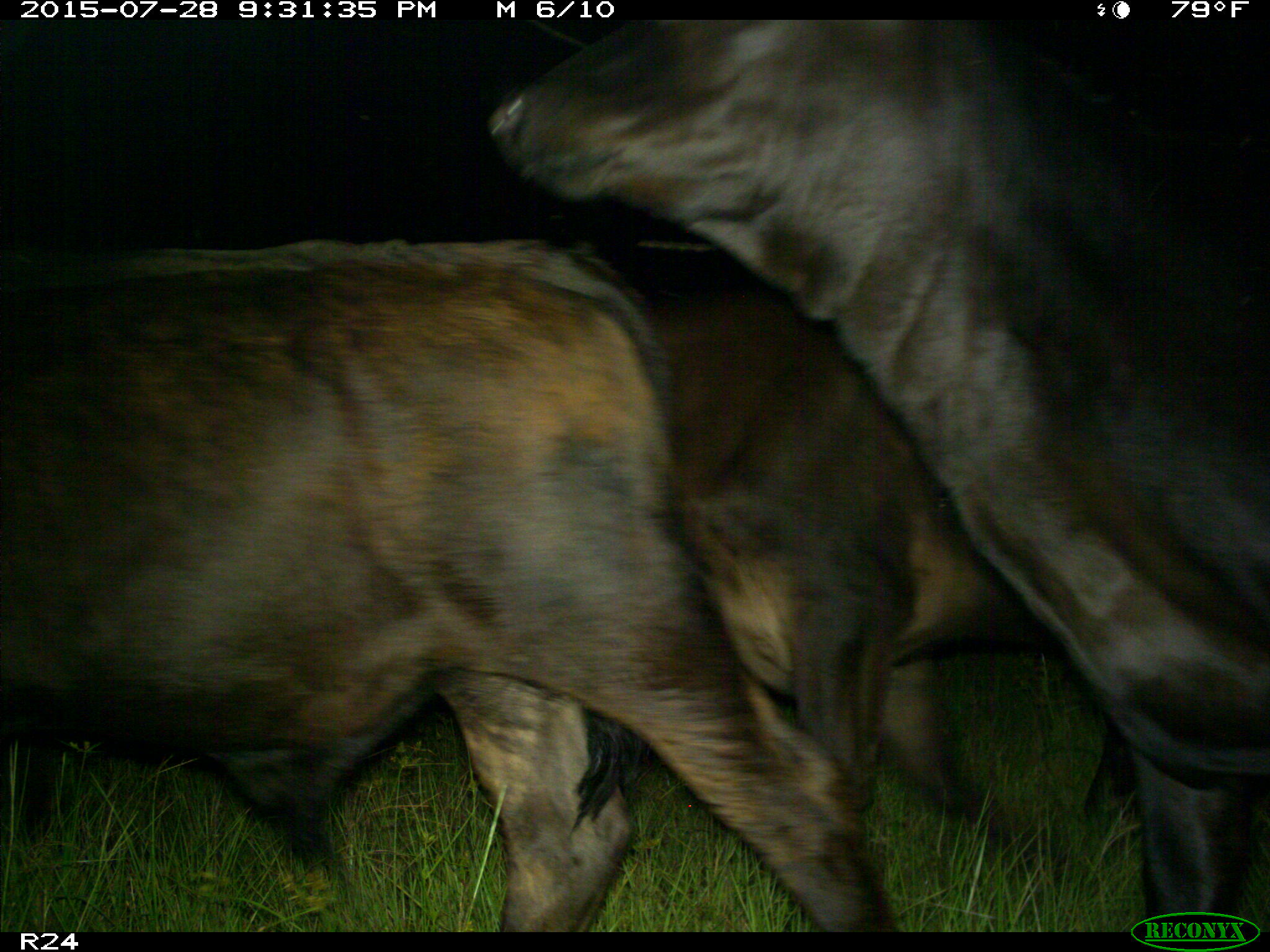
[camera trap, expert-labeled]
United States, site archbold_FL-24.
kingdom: Animalia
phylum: Chordata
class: Mammalia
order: Artiodactyla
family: Bovidae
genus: Bos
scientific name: Bos taurus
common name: domestic cow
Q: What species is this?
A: Bos taurus (domestic cow).